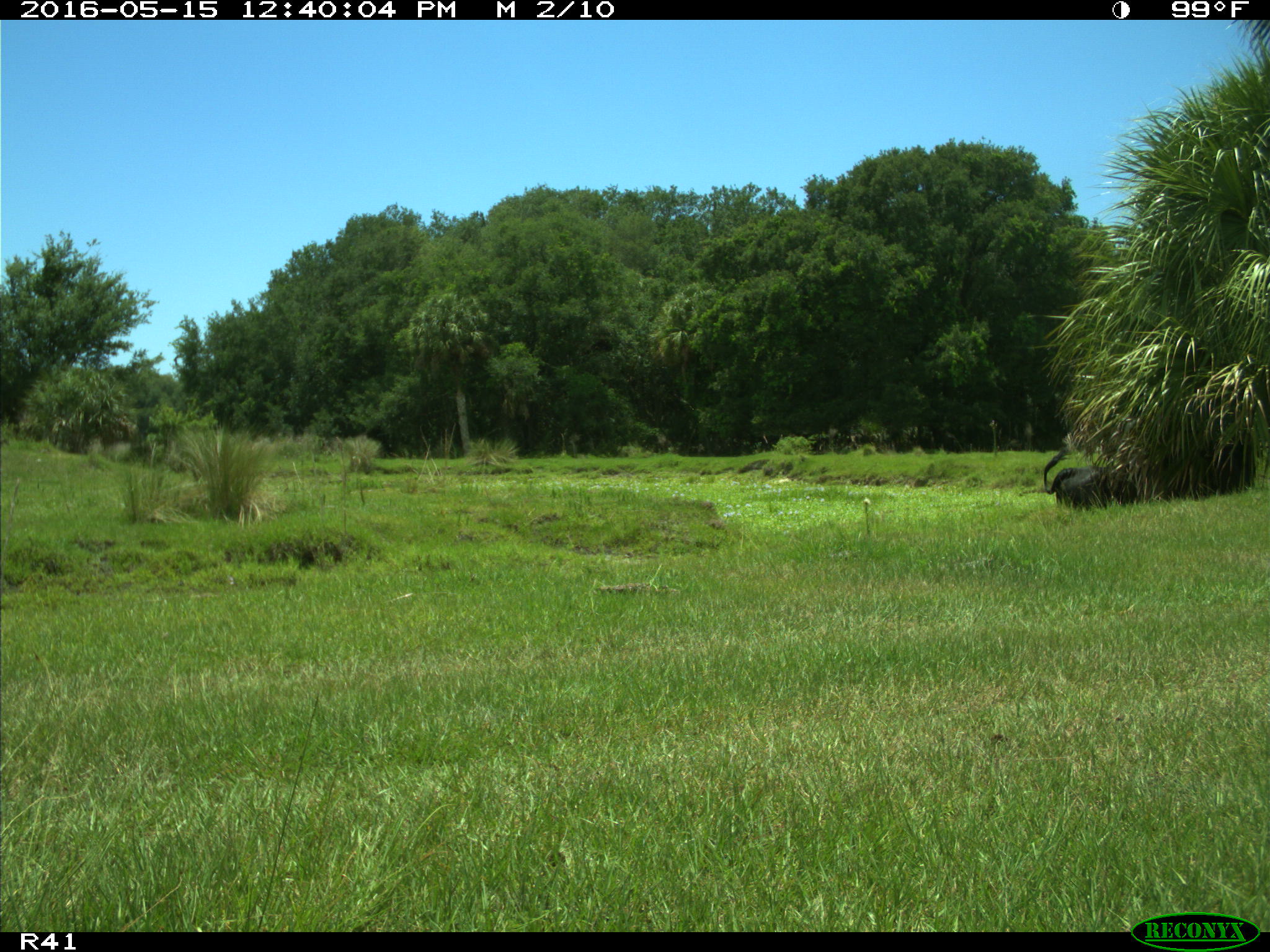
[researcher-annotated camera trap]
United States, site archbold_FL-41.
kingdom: Animalia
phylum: Chordata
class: Mammalia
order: Artiodactyla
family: Bovidae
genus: Bos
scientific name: Bos taurus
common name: domestic cow